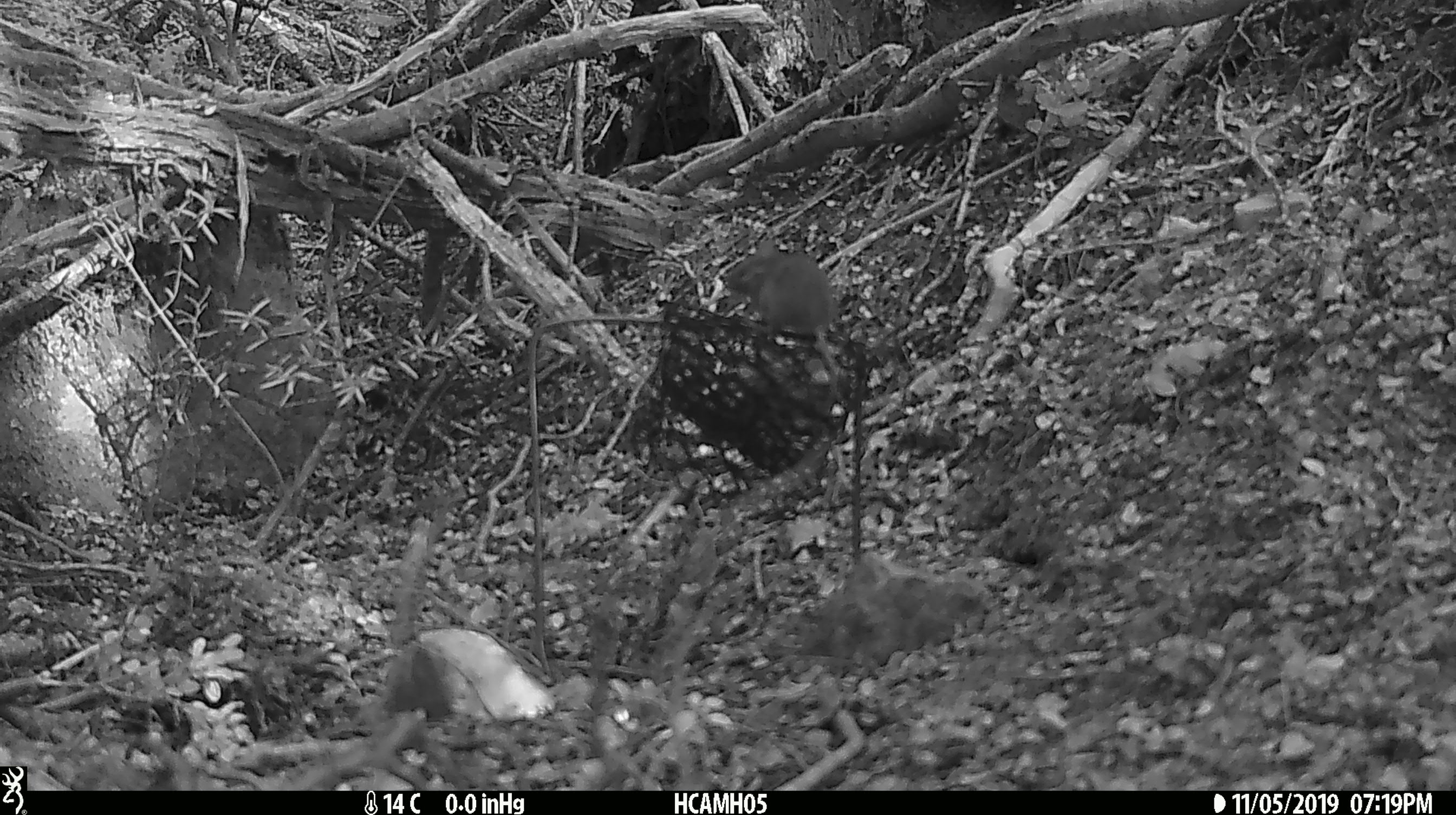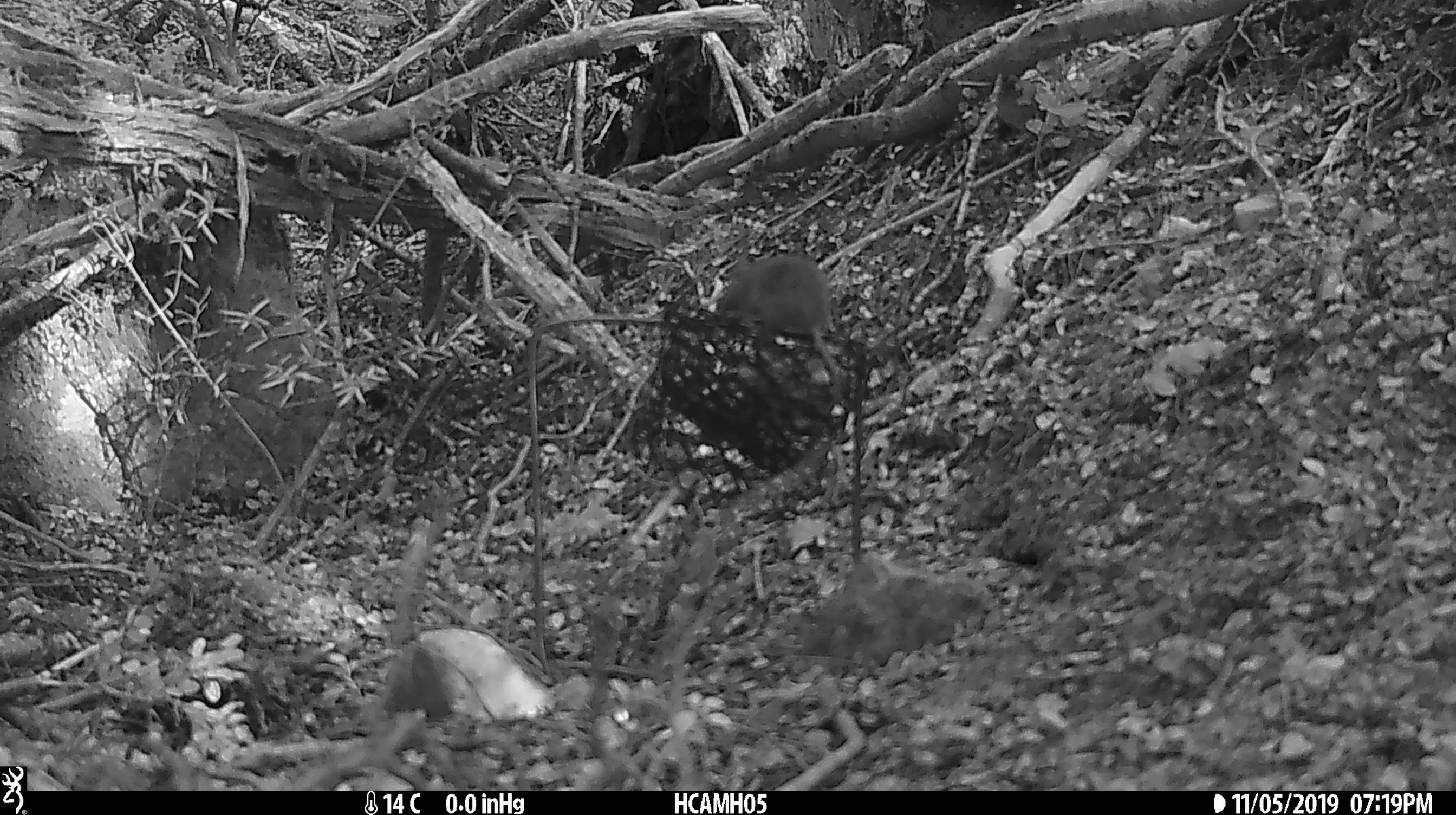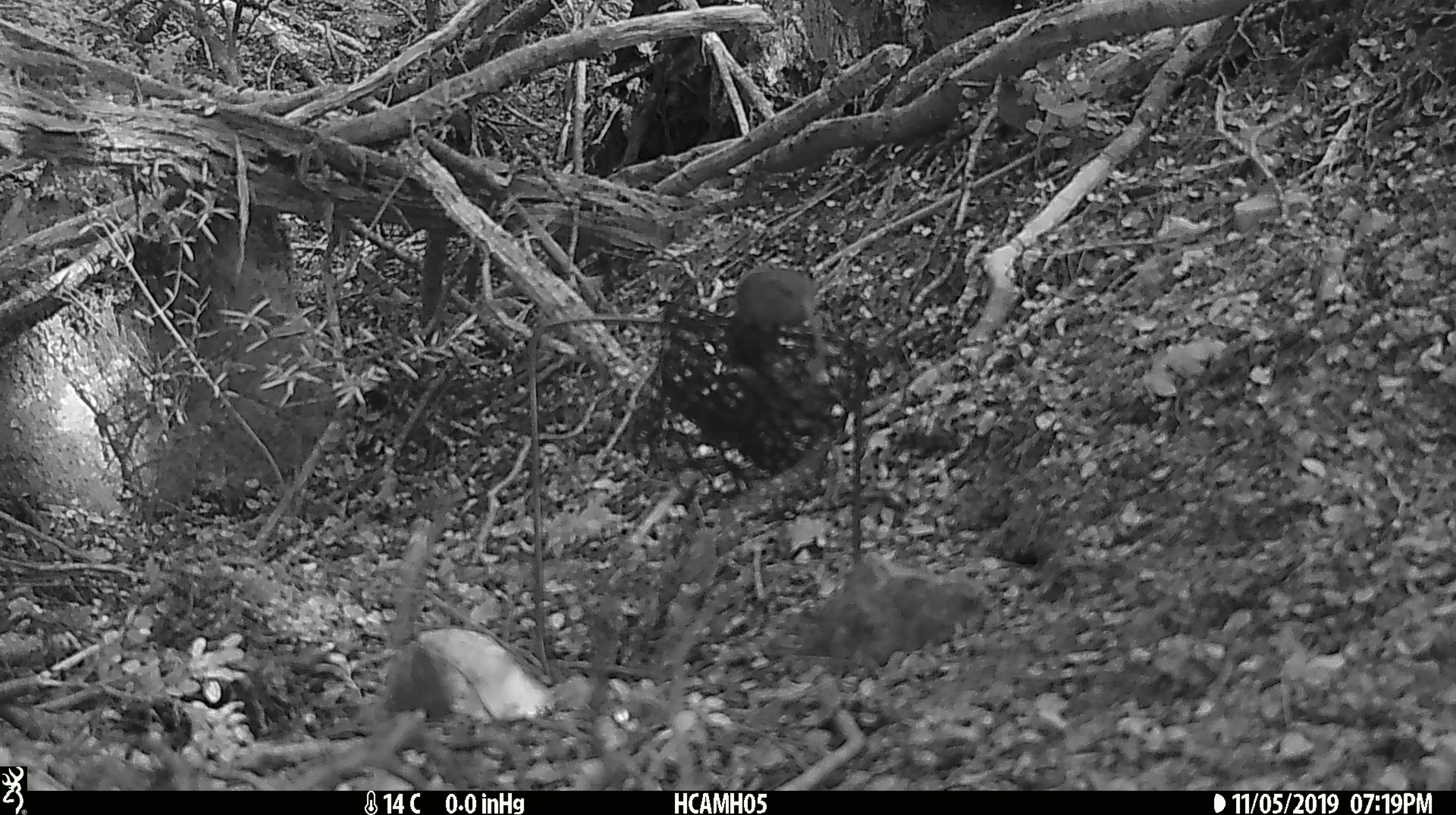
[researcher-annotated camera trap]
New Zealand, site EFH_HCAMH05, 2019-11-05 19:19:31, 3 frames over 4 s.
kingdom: Animalia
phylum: Chordata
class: Mammalia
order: Rodentia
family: Muridae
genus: Mus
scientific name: Mus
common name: mouse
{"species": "mouse (Mus)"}